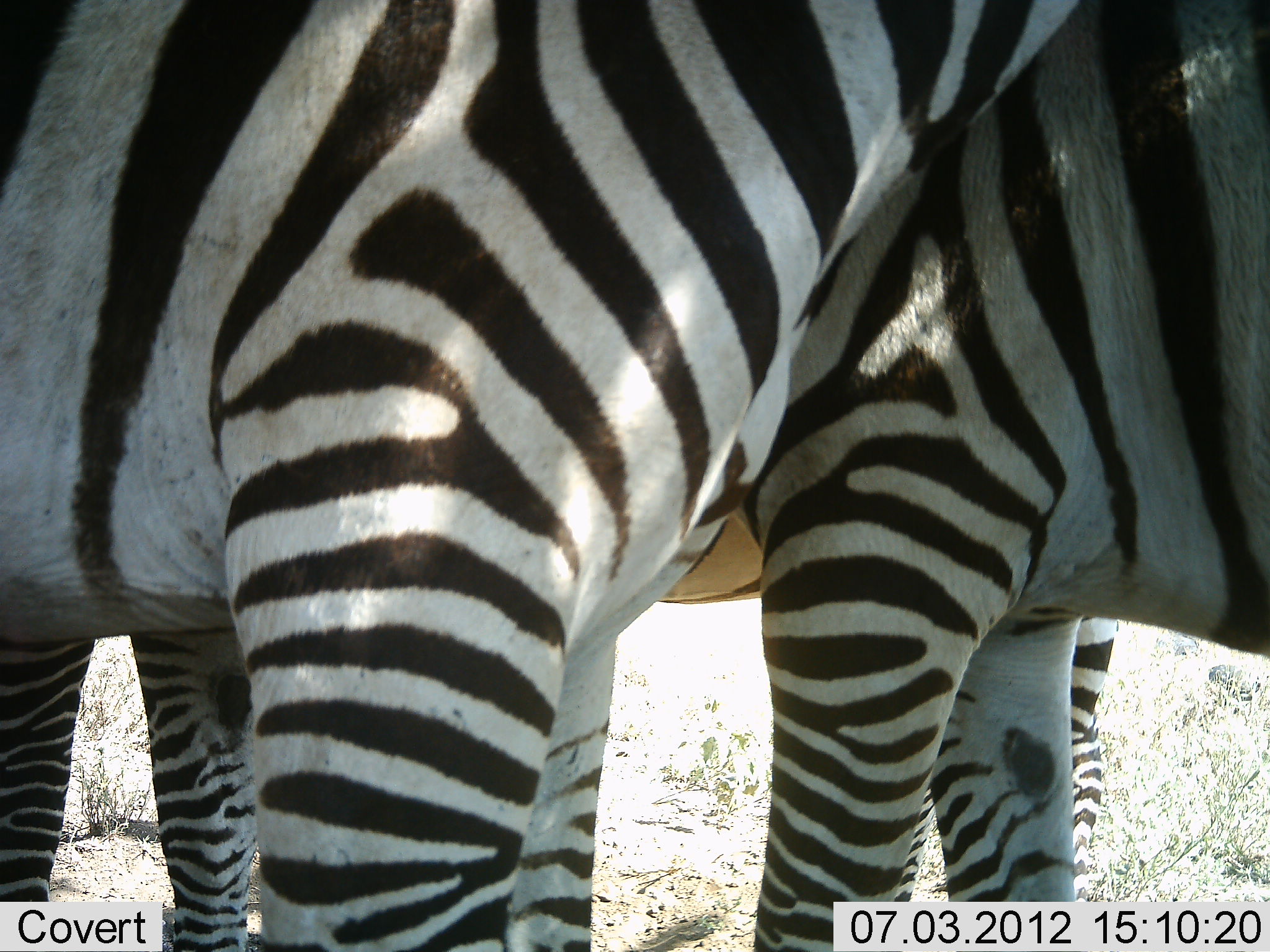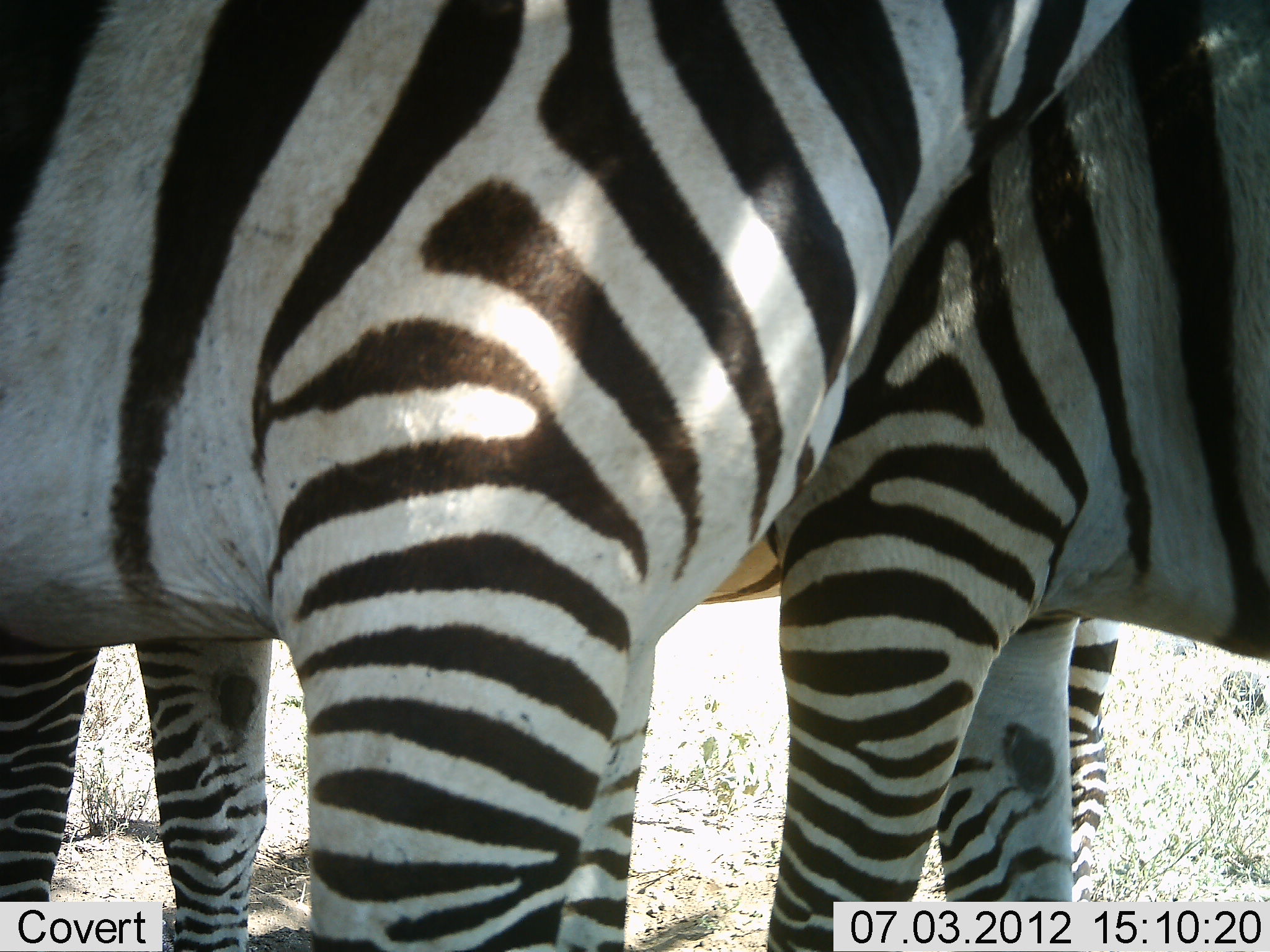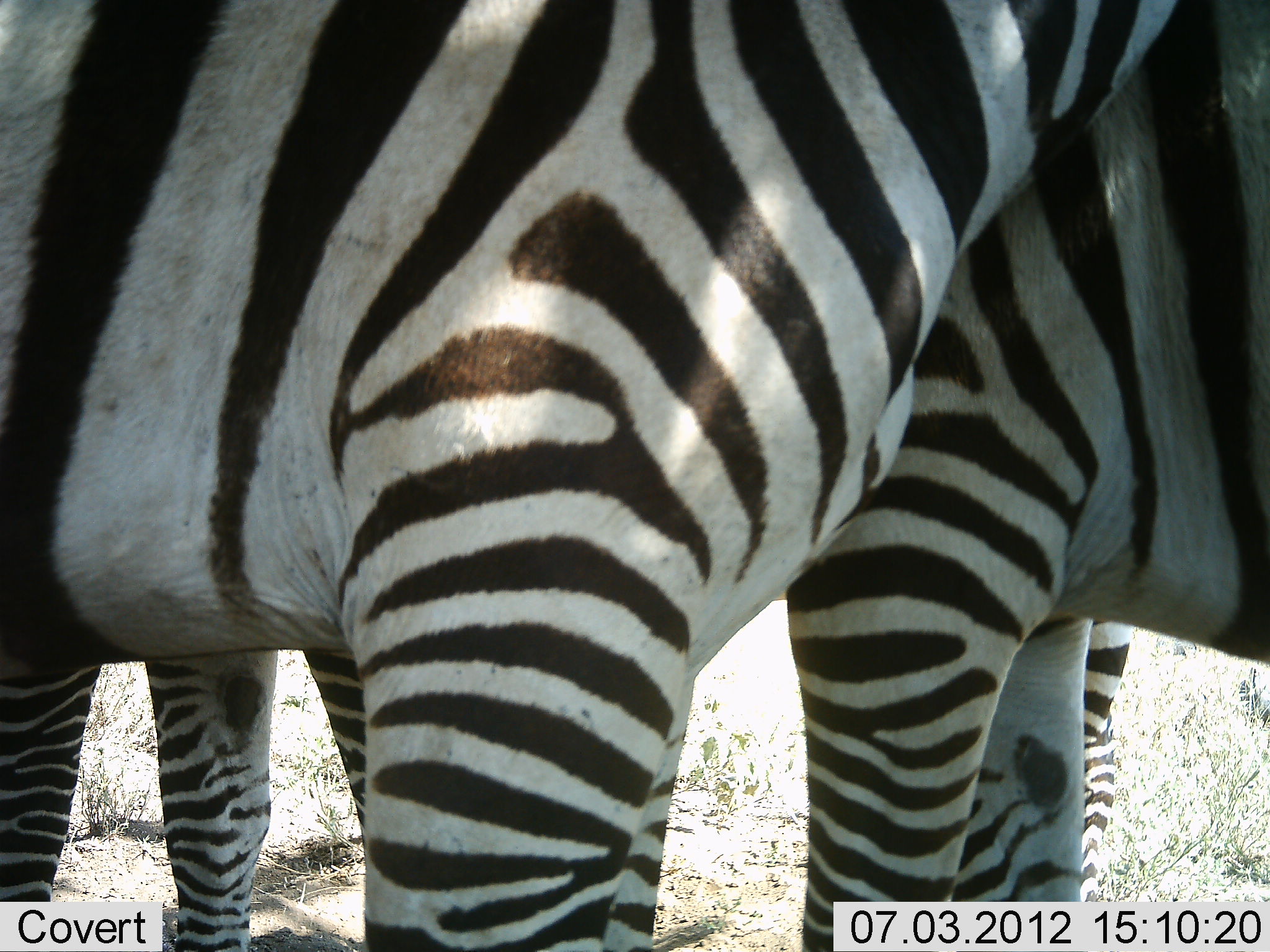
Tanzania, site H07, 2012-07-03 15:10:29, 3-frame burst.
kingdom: Animalia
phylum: Chordata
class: Mammalia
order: Perissodactyla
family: Equidae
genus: Equus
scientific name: Equus quagga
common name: plains zebra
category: zebra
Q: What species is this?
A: Zebra (plains zebra) (Equus quagga).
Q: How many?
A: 3.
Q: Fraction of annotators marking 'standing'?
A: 90%.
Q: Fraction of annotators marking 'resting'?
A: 0%.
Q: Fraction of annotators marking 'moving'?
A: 10%.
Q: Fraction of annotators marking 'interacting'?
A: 10%.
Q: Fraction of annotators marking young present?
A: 0%.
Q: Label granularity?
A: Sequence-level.